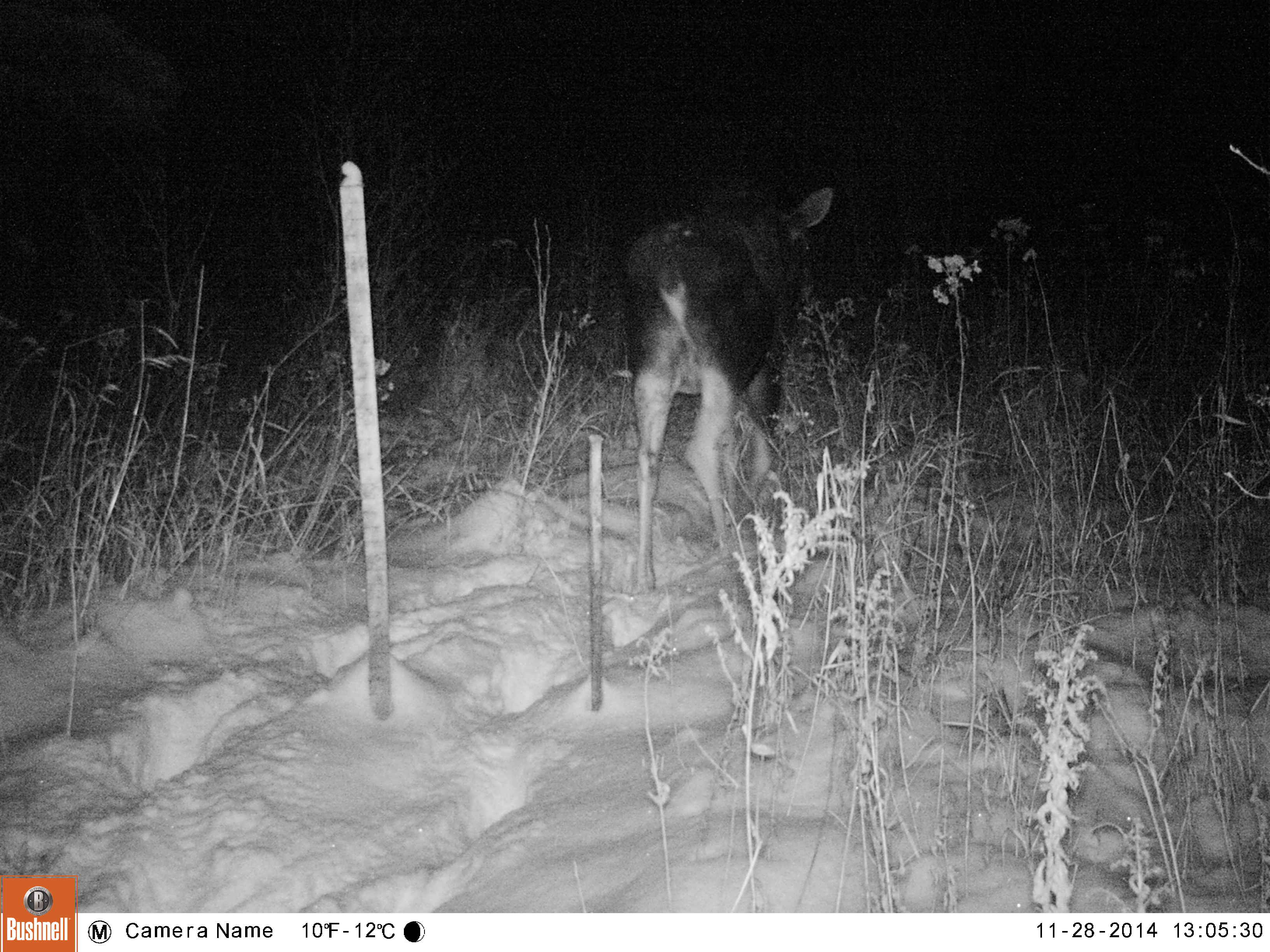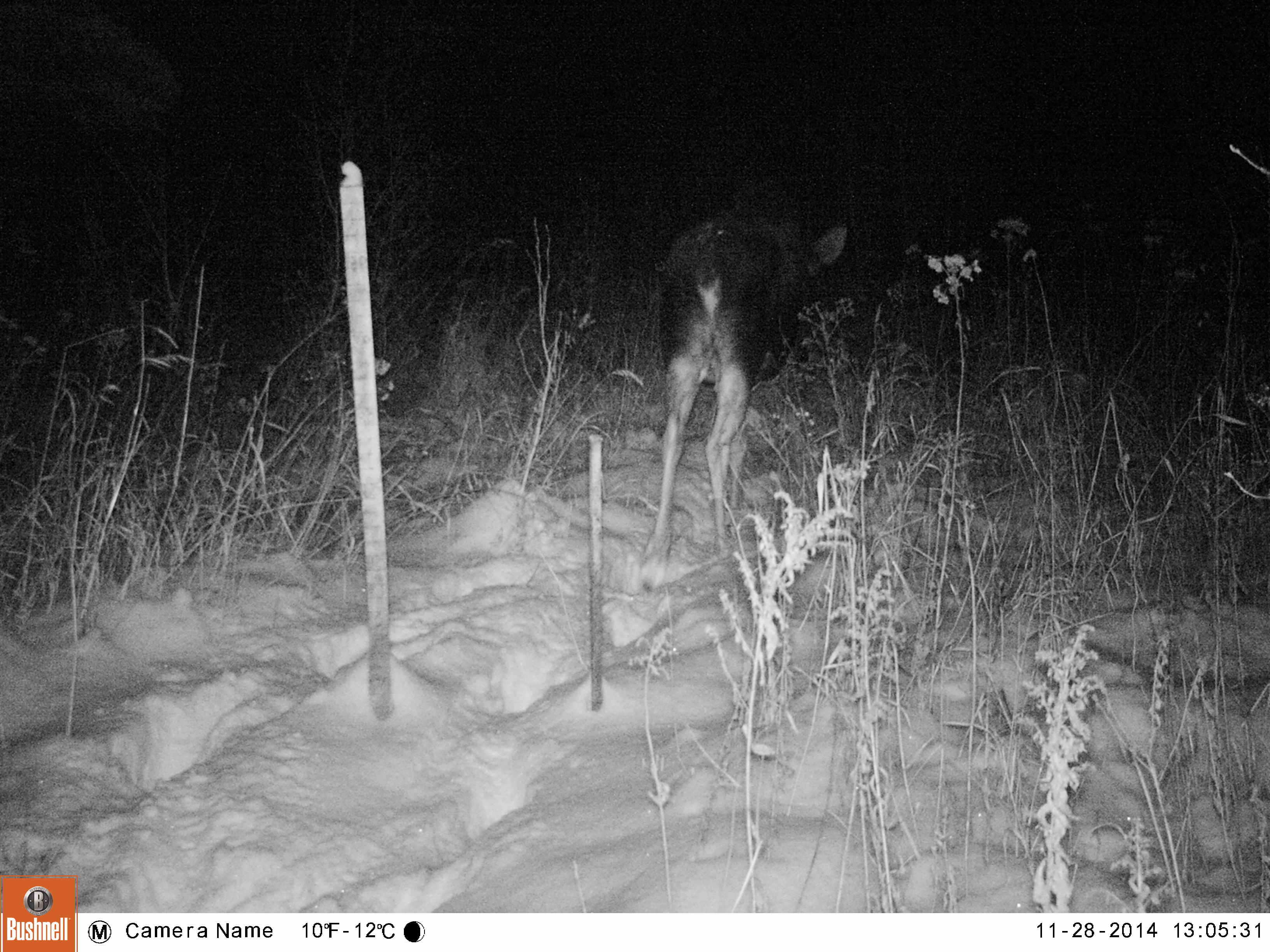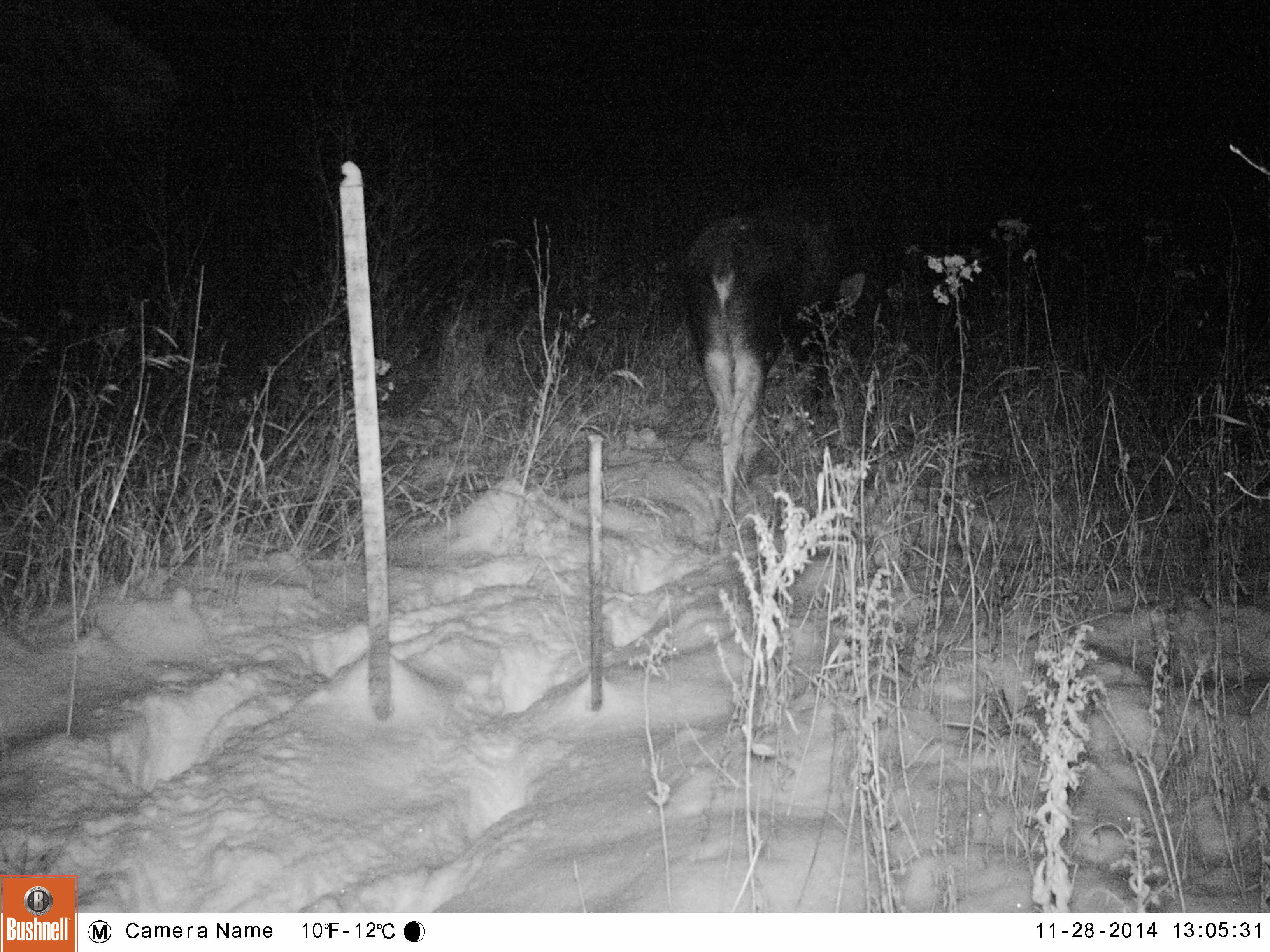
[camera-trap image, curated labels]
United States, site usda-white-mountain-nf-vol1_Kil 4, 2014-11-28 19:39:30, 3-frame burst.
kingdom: Animalia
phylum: Chordata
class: Mammalia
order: Artiodactyla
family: Cervidae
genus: Alces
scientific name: Alces alces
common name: moose